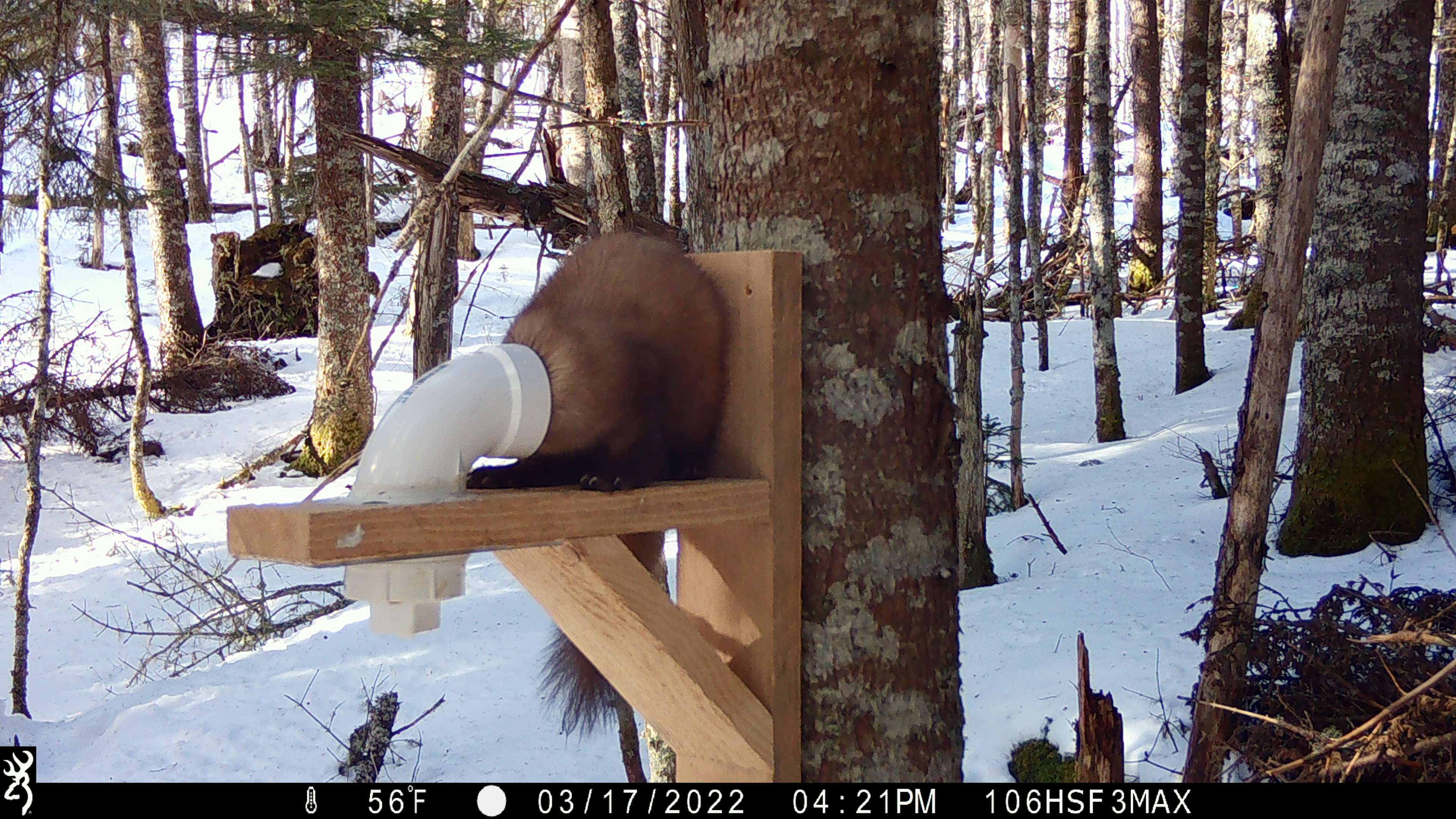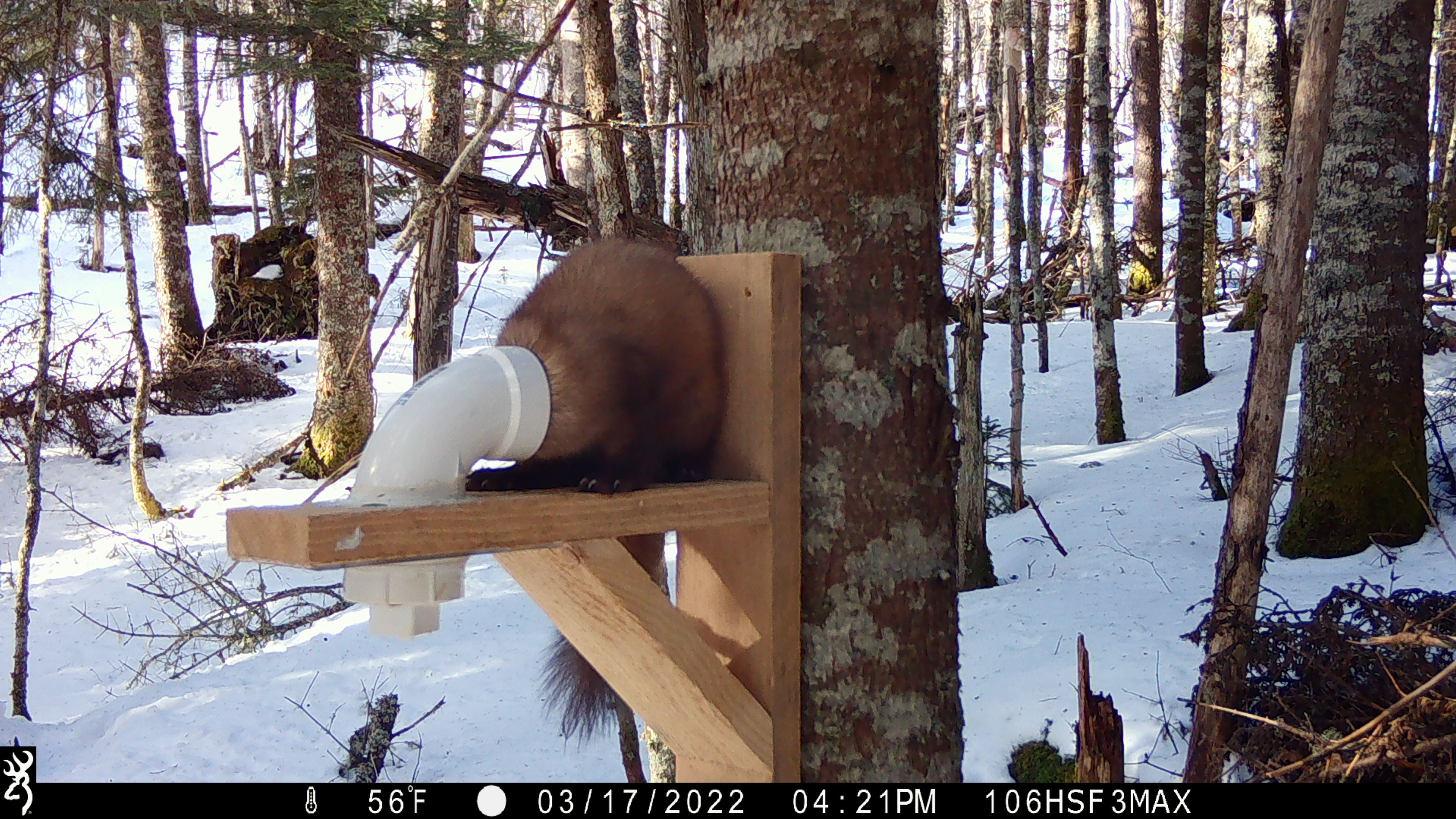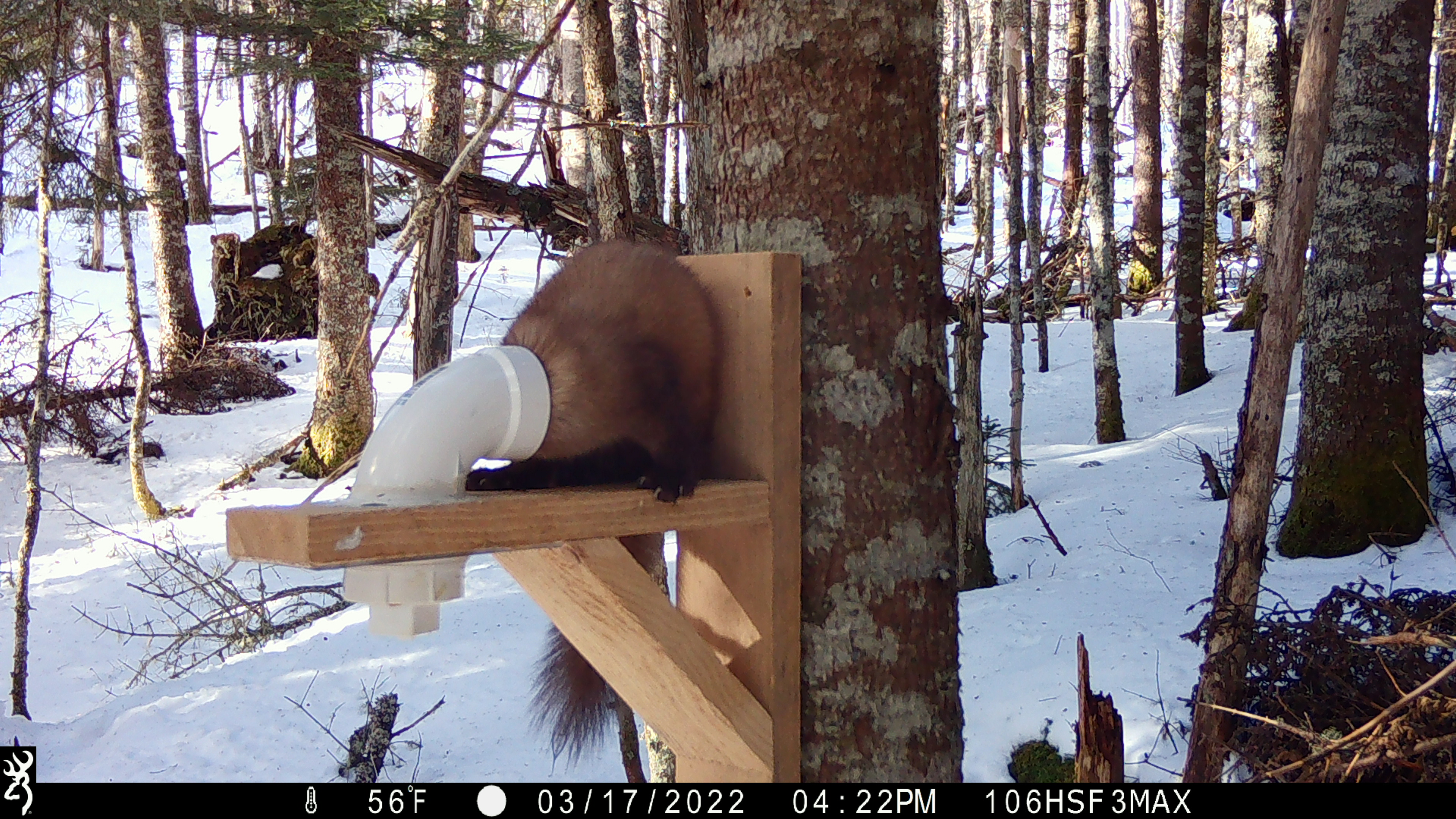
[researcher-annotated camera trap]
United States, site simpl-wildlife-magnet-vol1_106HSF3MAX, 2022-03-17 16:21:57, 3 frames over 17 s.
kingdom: Animalia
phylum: Chordata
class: Mammalia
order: Carnivora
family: Mustelidae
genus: Martes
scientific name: Martes americana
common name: american marten